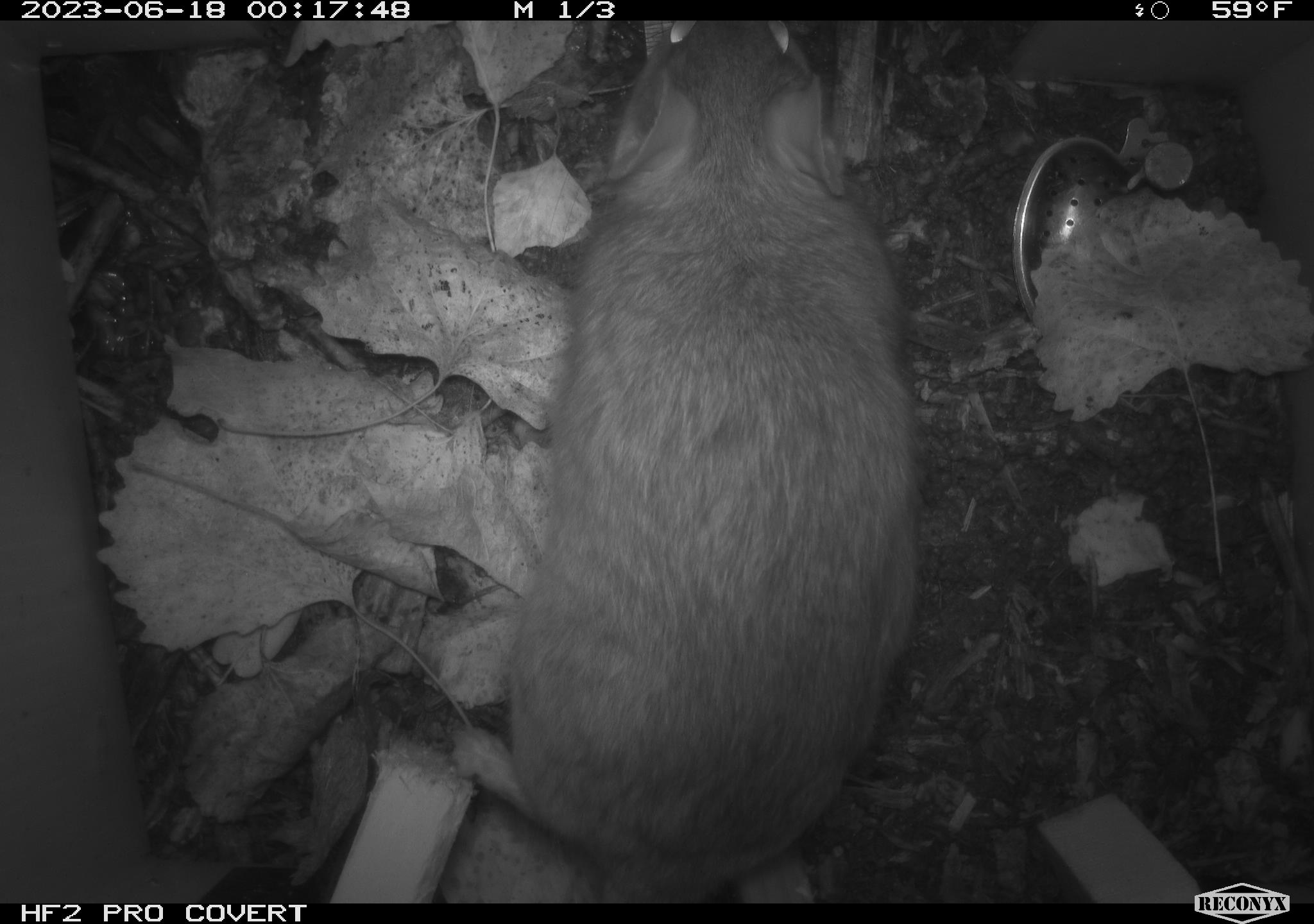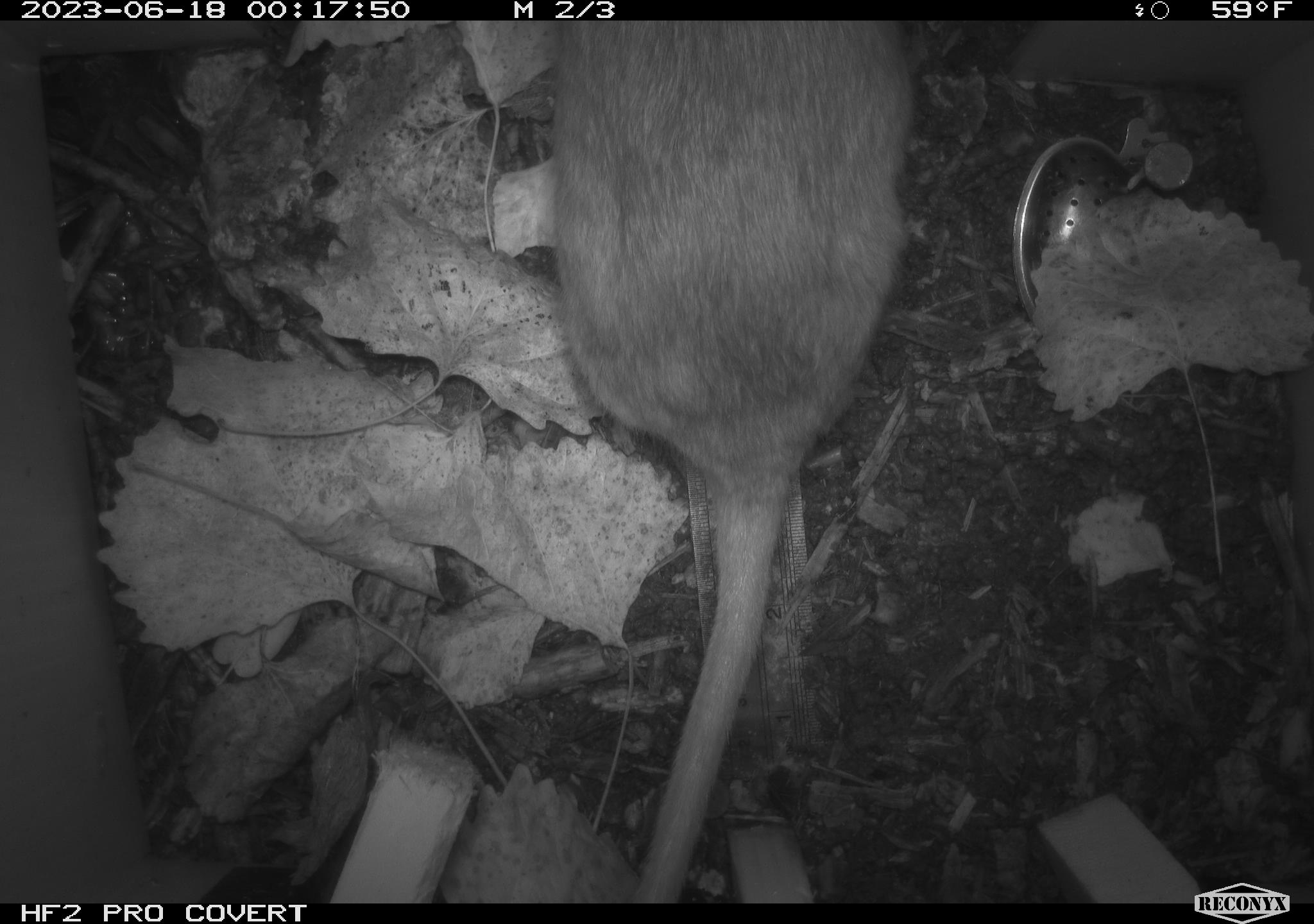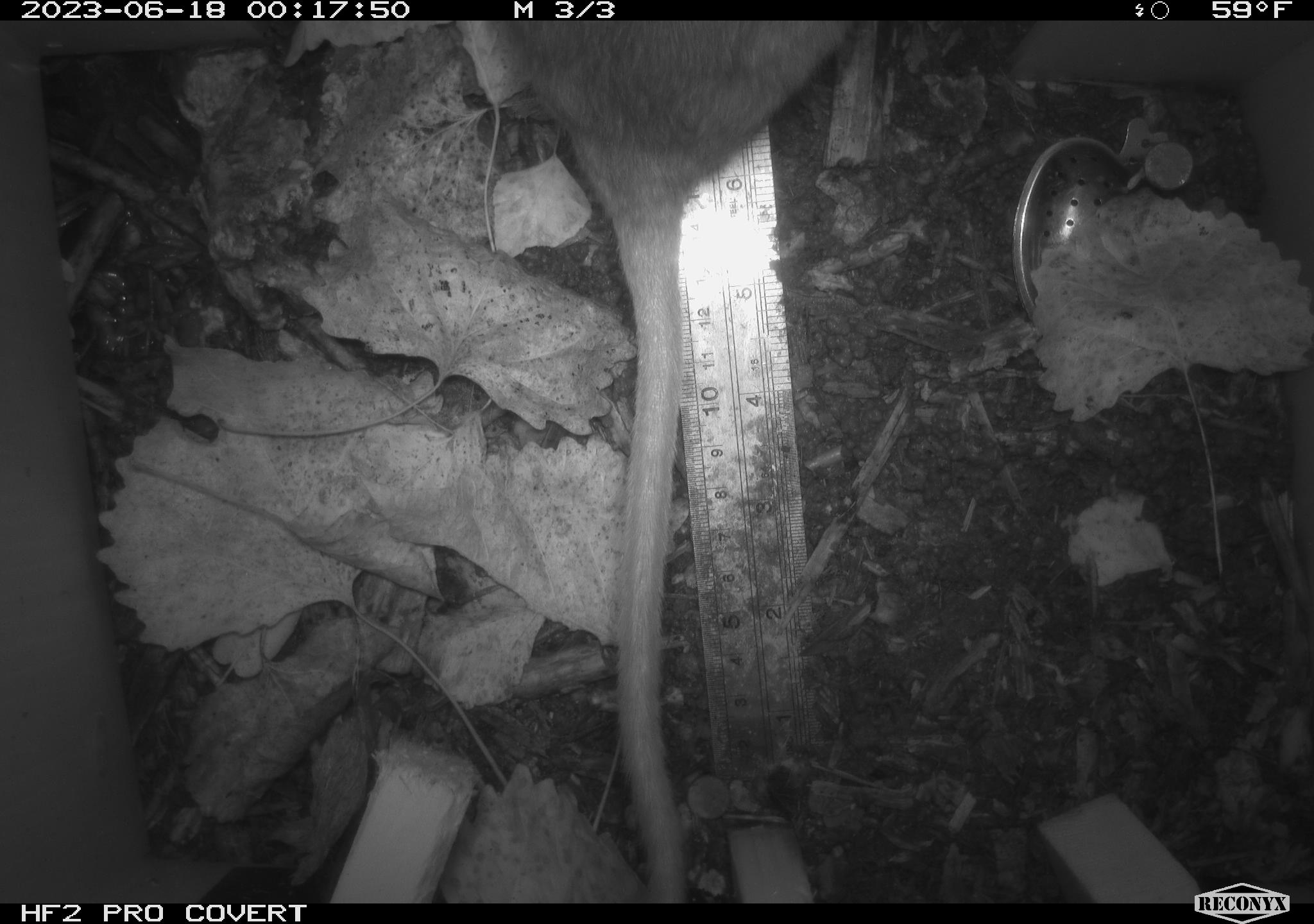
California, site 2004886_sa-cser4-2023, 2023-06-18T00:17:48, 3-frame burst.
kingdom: Animalia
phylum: Chordata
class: Mammalia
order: Rodentia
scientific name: Rodentia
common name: woodrat or rat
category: woodrat or rat species